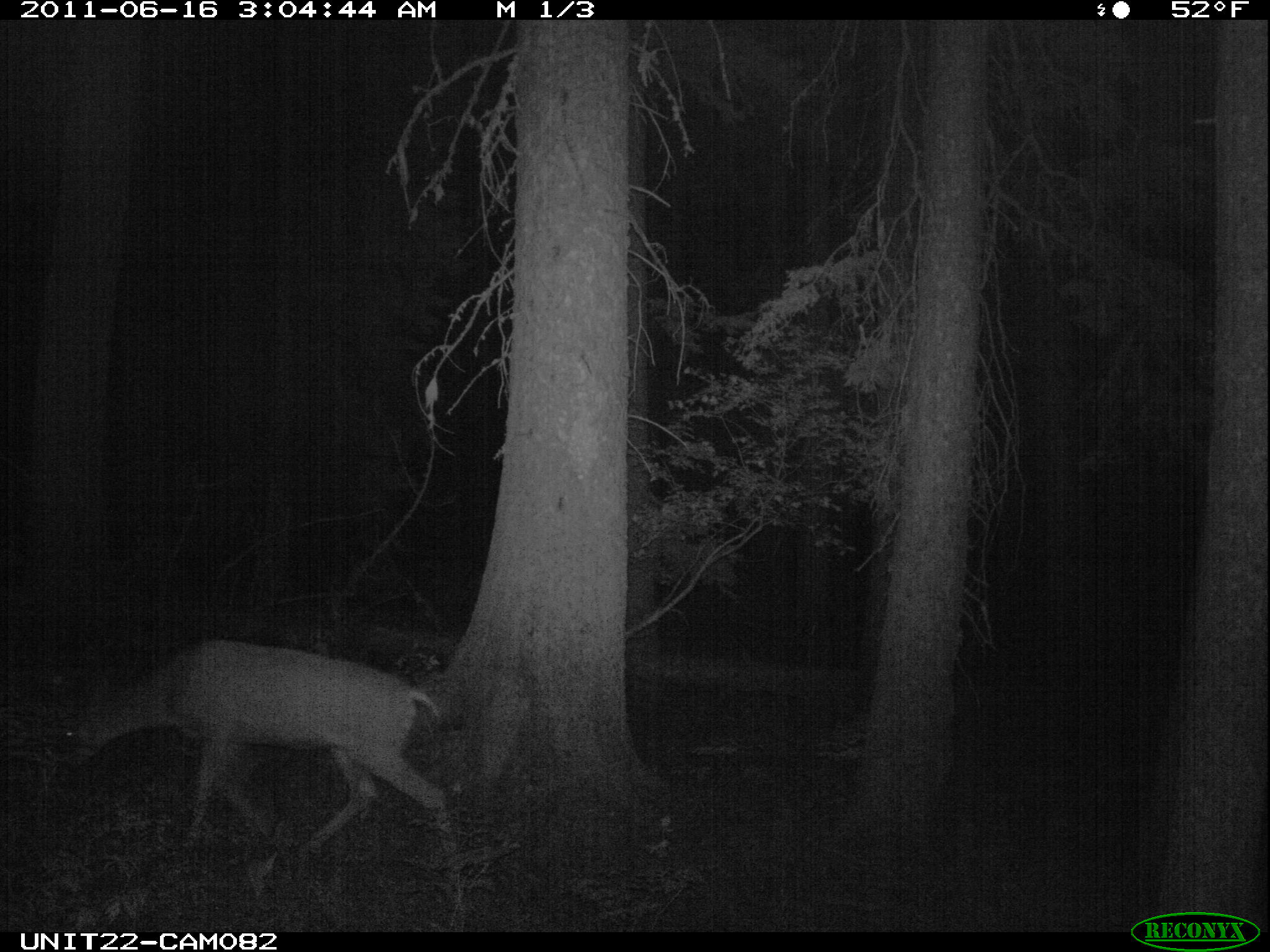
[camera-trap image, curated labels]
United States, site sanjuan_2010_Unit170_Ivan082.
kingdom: Animalia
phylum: Chordata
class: Mammalia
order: Artiodactyla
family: Cervidae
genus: Odocoileus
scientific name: Odocoileus hemionus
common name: mule deer